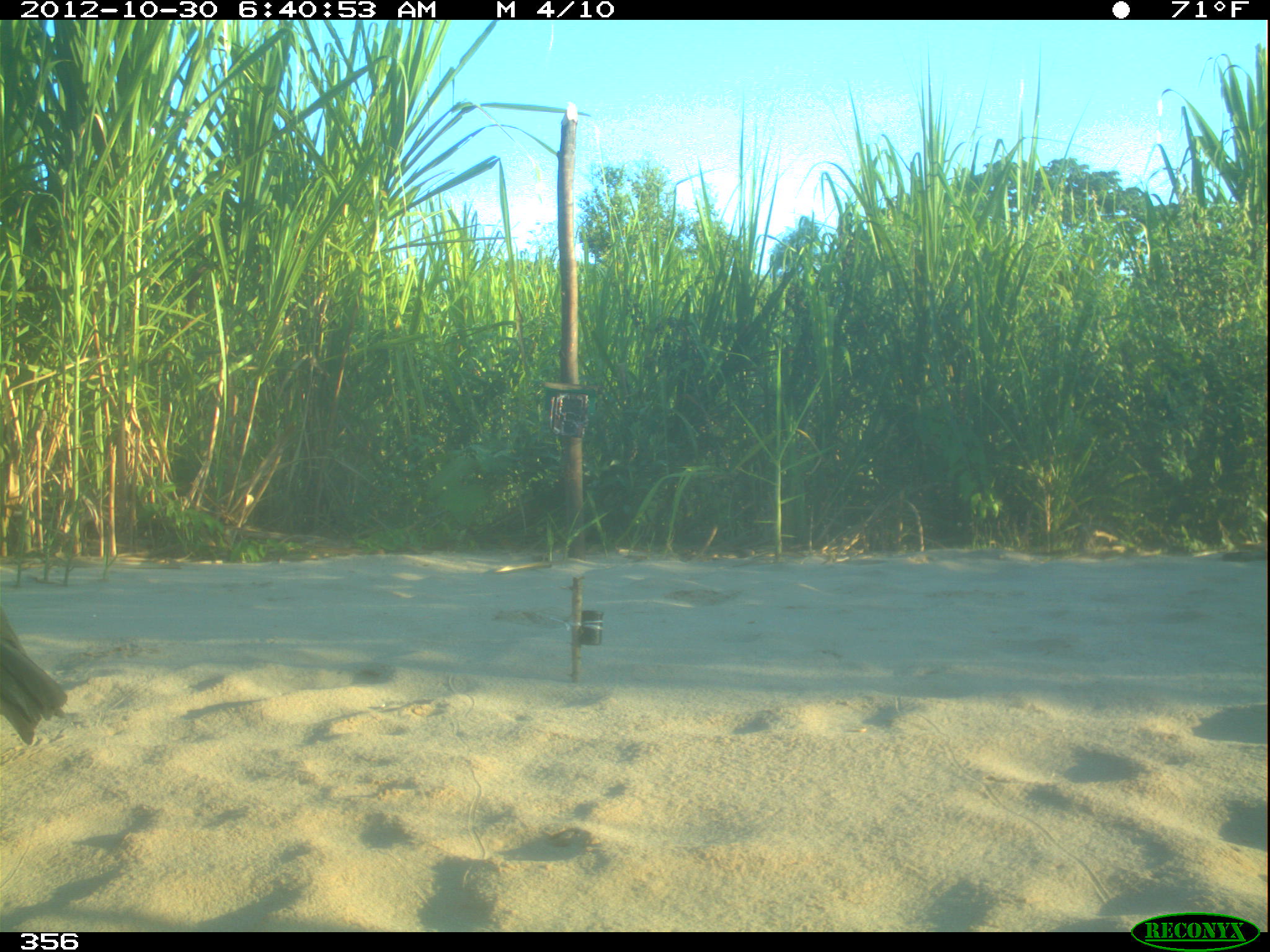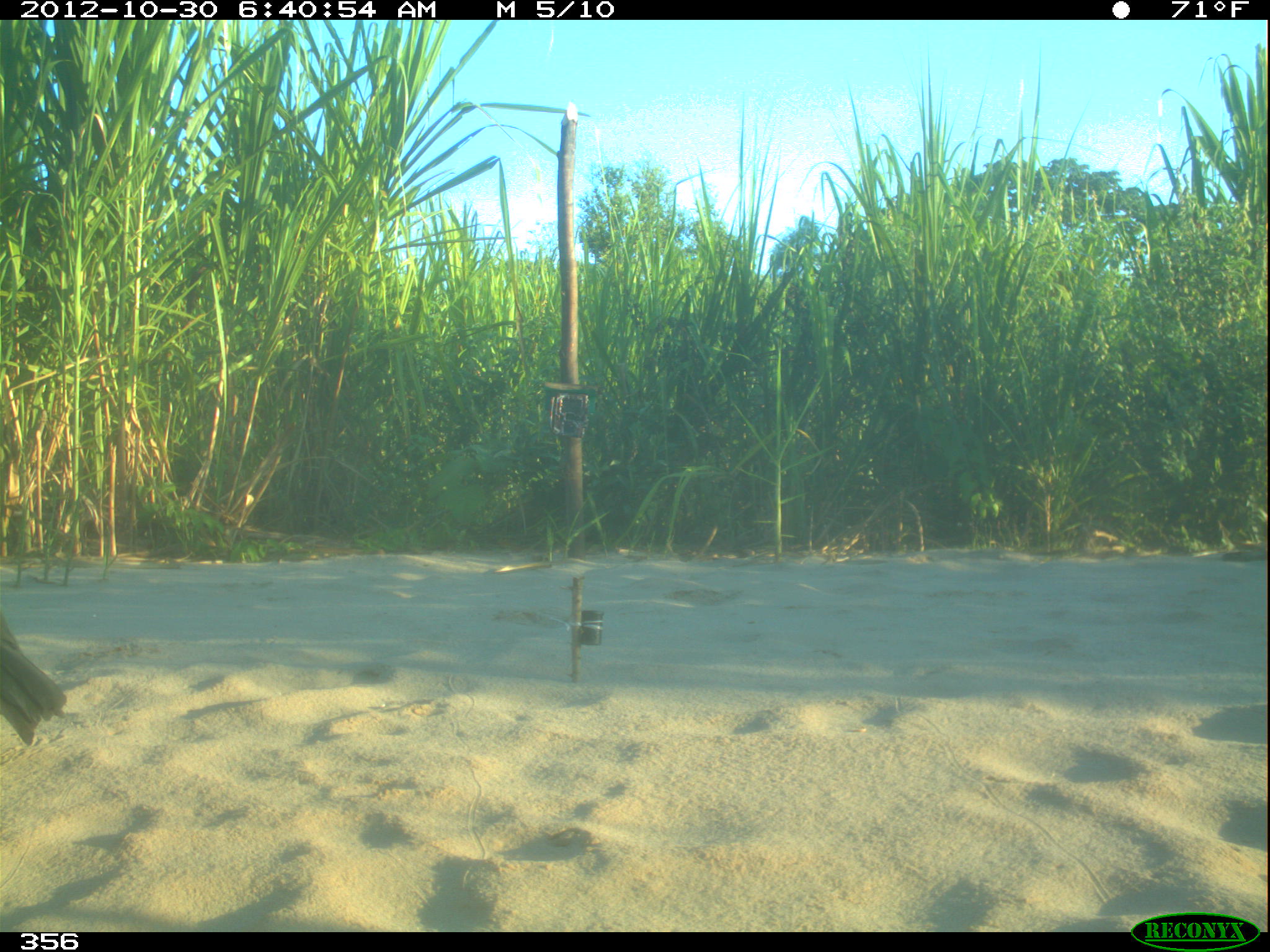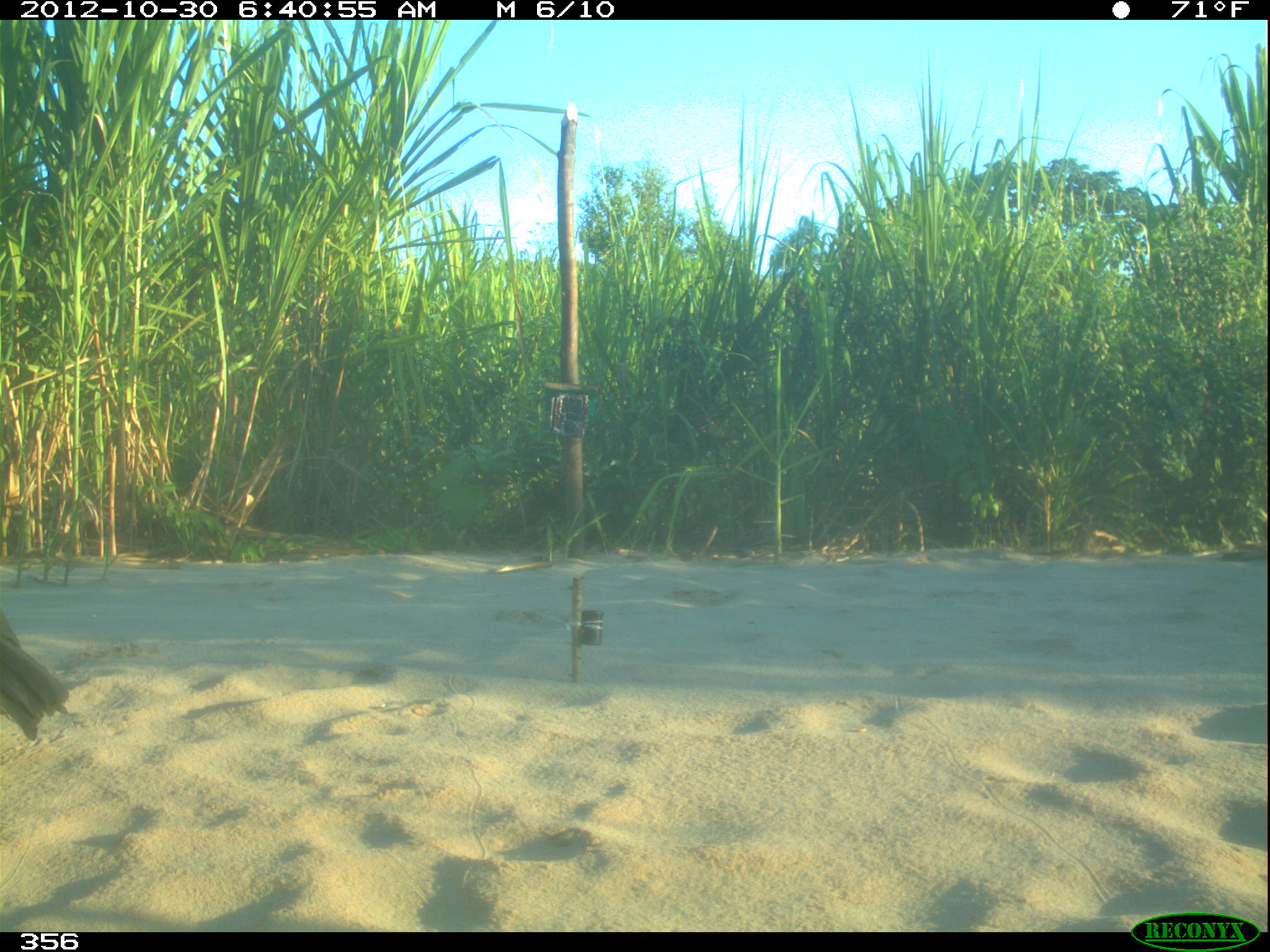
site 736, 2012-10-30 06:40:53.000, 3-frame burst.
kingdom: Animalia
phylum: Chordata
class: Aves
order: Cathartiformes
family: Cathartidae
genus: Coragyps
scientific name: Coragyps atratus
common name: black vulture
Coragyps atratus (black vulture).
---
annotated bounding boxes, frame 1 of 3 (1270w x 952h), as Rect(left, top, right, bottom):
coragyps atratus: Rect(2, 609, 67, 750)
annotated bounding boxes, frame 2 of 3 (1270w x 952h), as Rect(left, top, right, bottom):
coragyps atratus: Rect(1, 615, 67, 747)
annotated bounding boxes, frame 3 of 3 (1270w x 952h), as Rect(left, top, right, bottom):
coragyps atratus: Rect(0, 604, 70, 741)